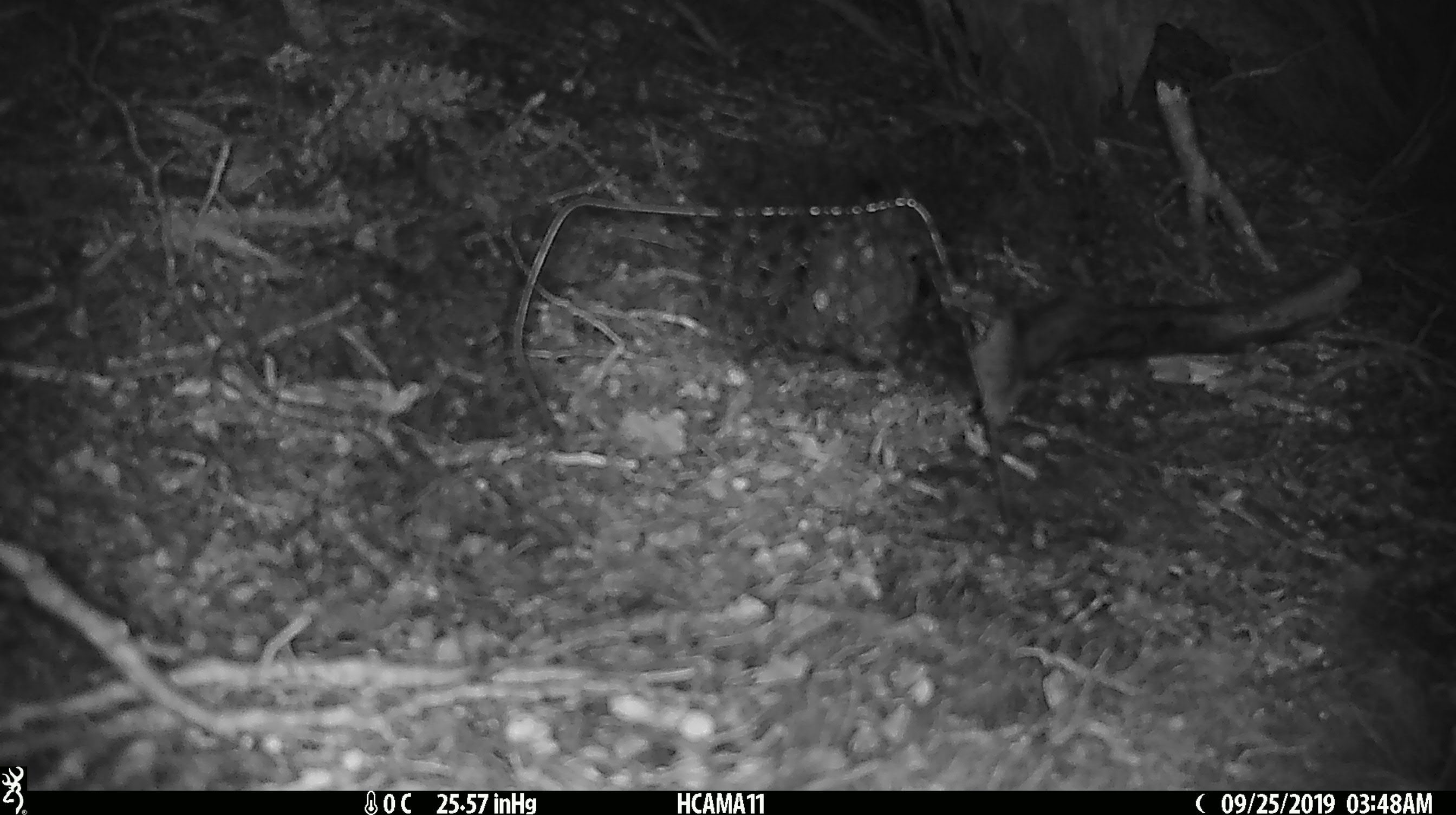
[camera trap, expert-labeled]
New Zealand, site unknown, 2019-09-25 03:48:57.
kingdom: Animalia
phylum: Chordata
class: Mammalia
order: Rodentia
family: Muridae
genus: Mus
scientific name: Mus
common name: mouse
Mouse (Mus).